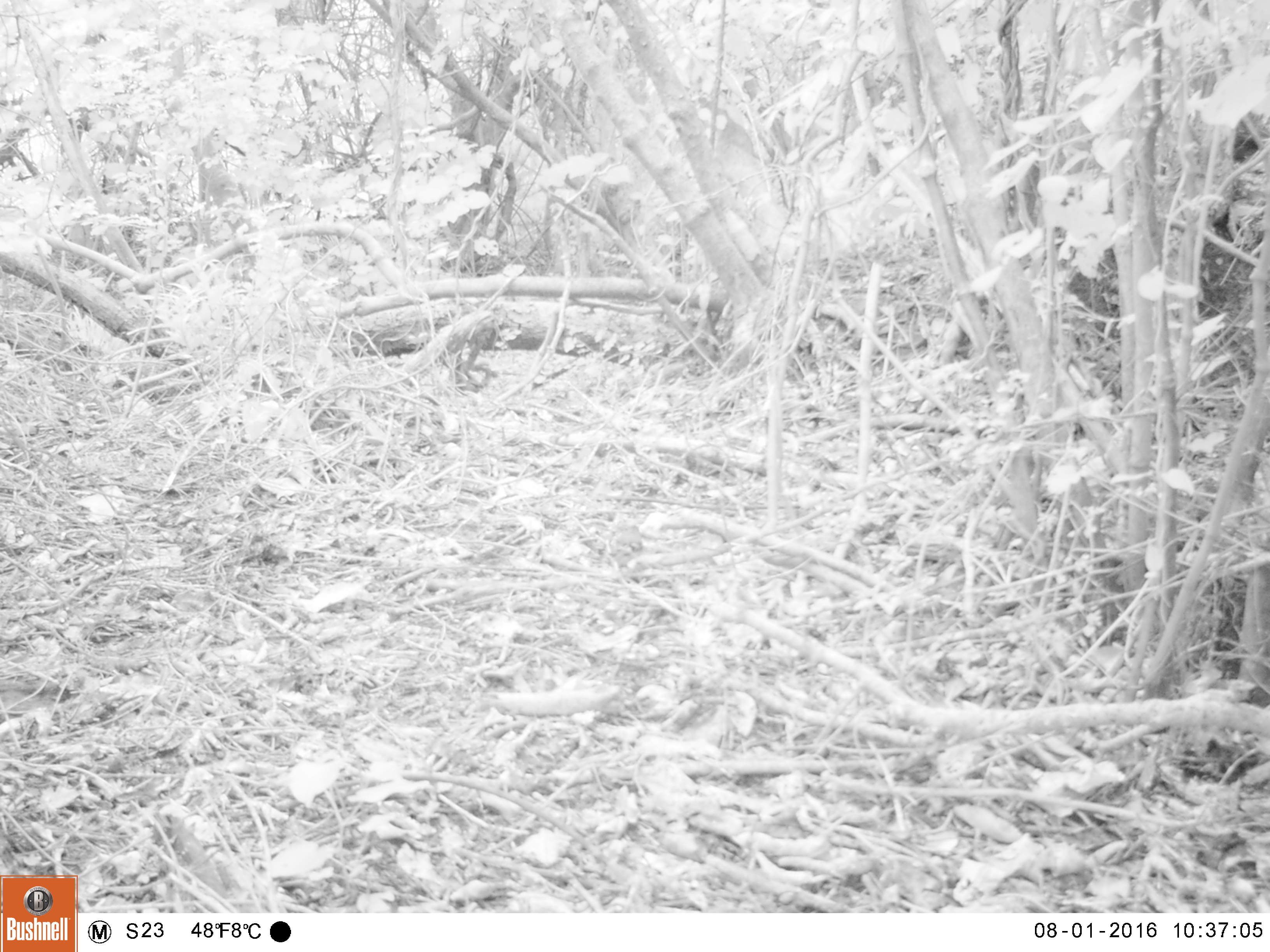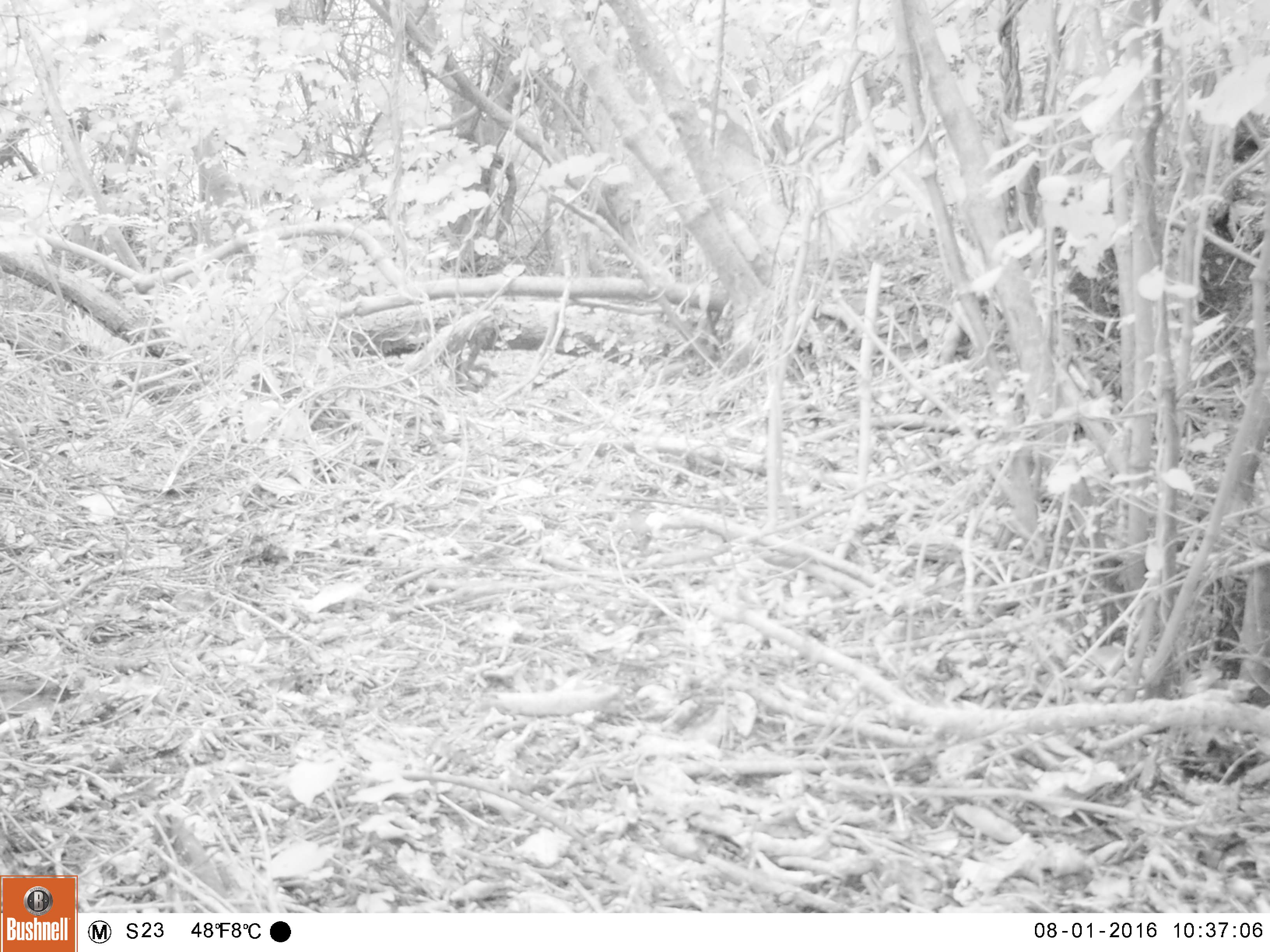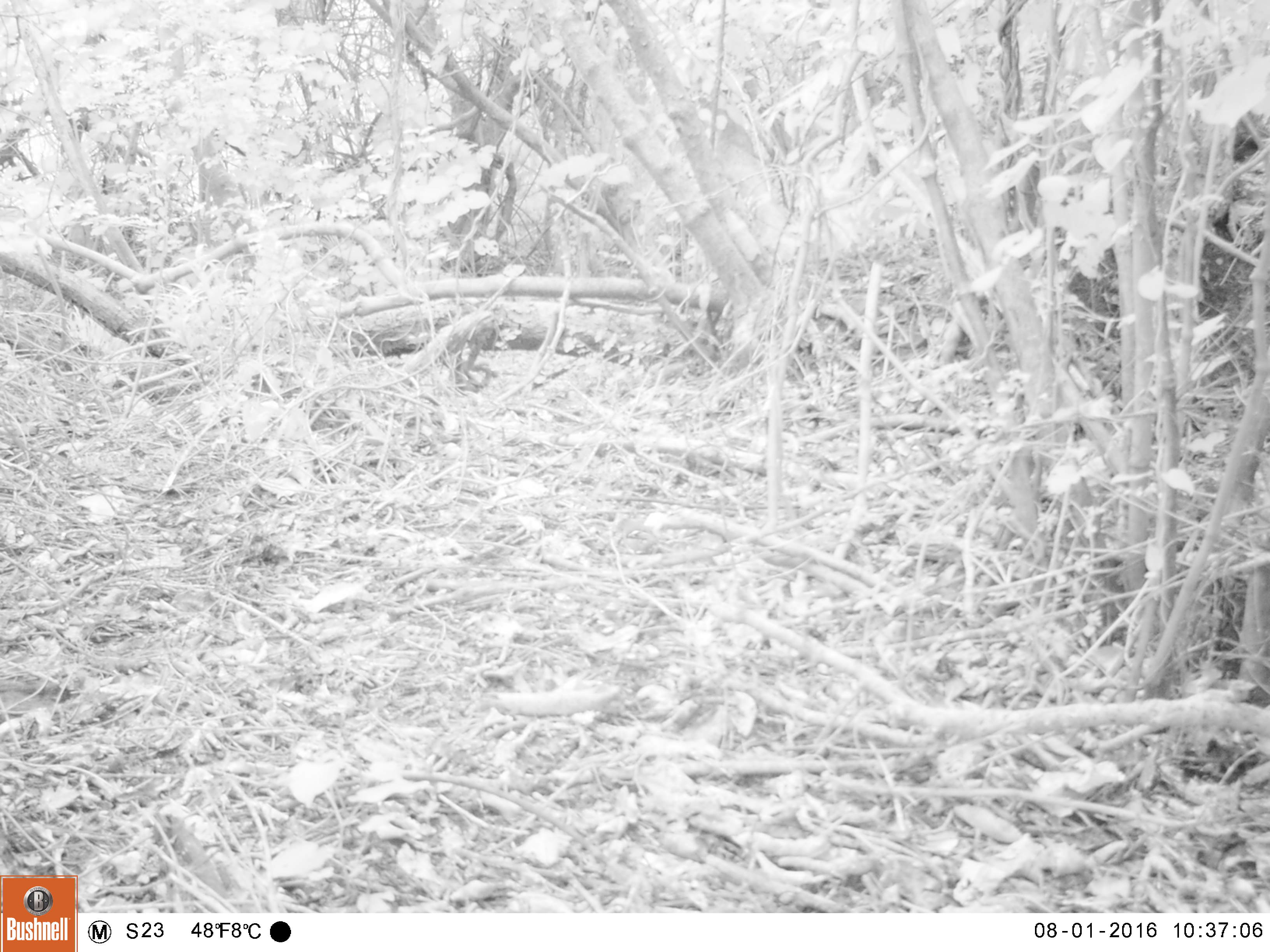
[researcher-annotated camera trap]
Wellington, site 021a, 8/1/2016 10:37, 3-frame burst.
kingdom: Animalia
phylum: Chordata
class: Aves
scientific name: Aves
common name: bird